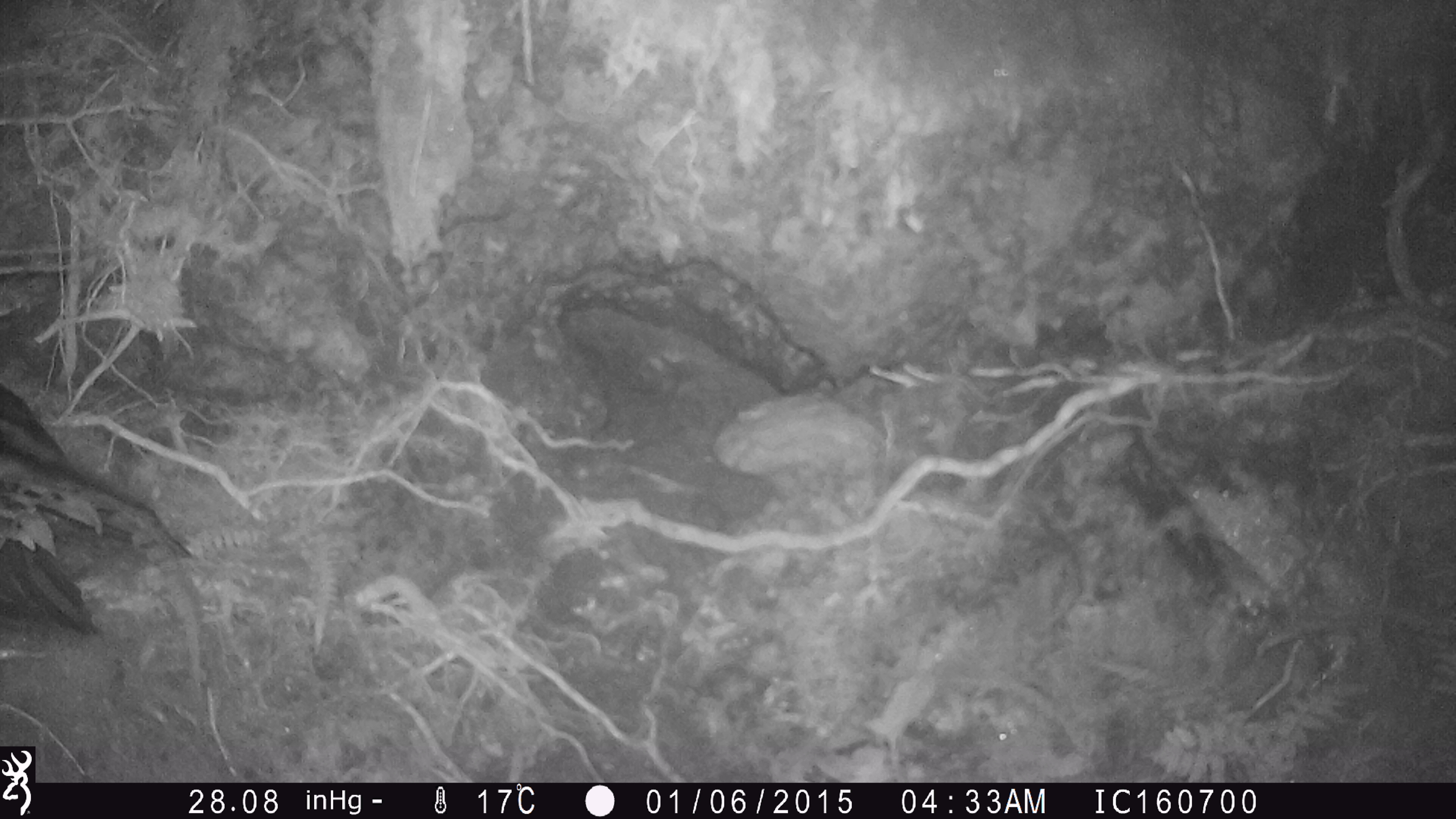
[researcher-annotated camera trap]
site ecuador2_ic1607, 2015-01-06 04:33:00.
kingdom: Animalia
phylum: Chordata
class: Aves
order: Procellariiformes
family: Procellariidae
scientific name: Procellariidae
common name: petrel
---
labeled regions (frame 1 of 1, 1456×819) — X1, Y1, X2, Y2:
petrel: 1, 345, 206, 651